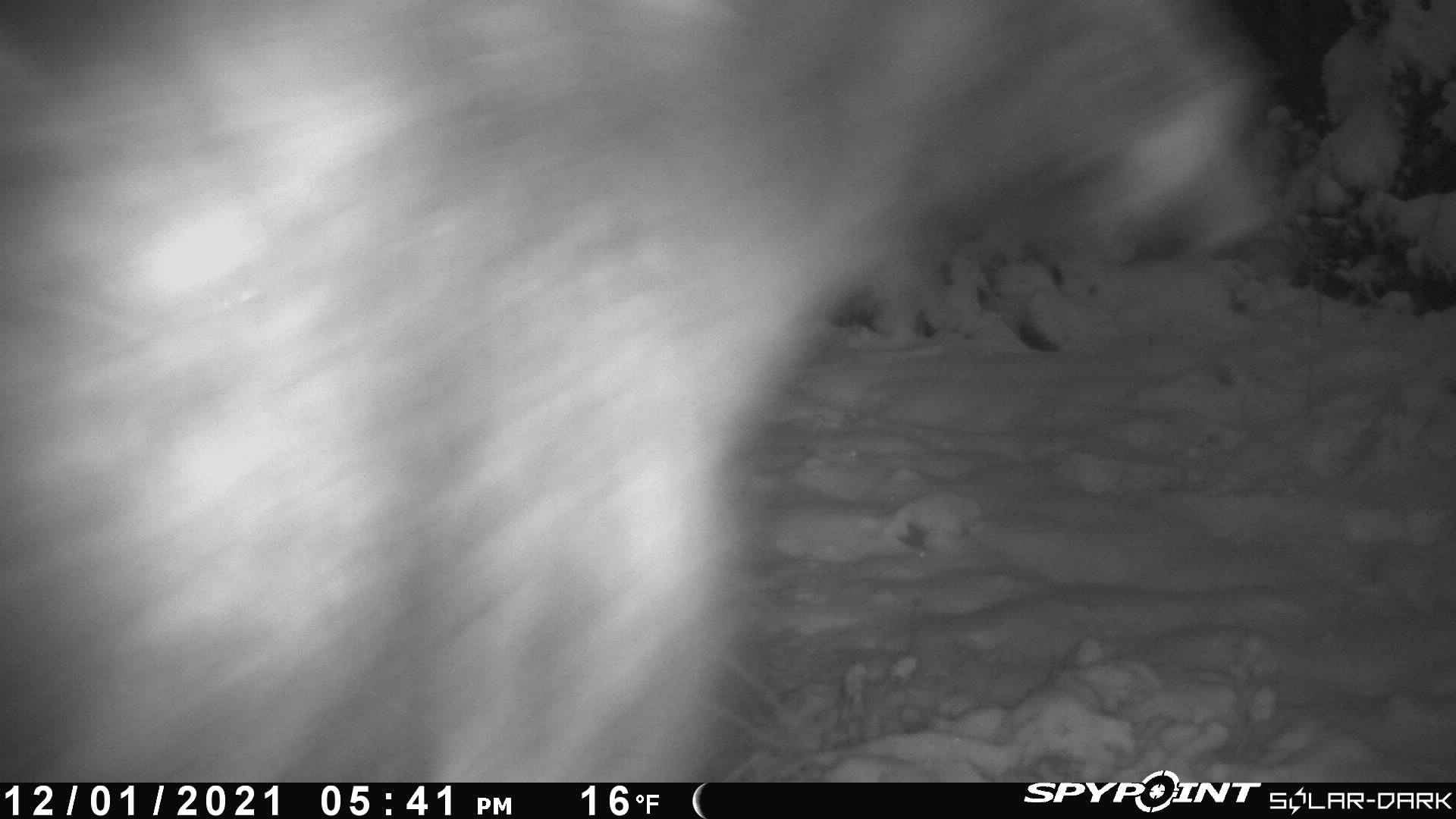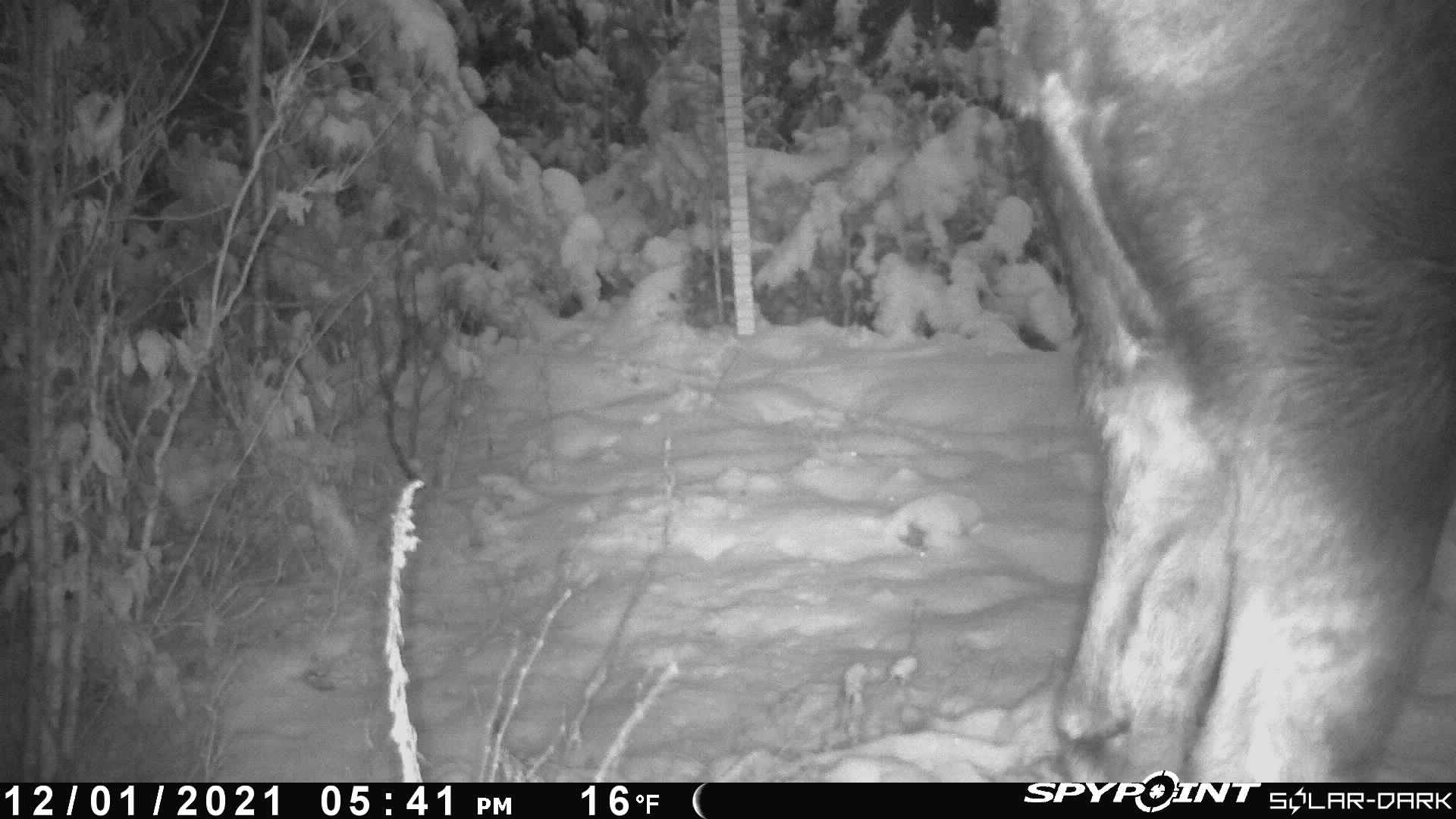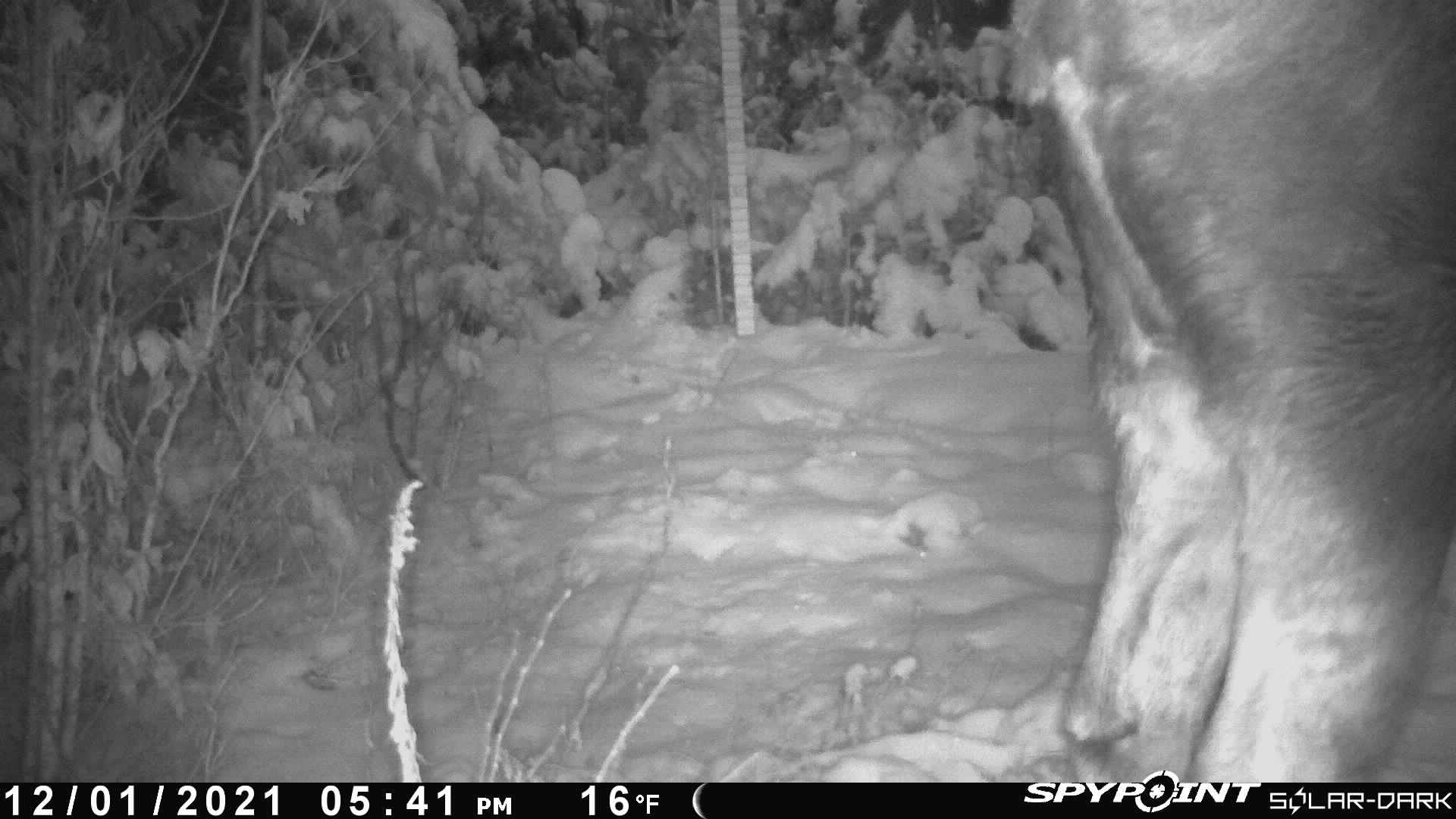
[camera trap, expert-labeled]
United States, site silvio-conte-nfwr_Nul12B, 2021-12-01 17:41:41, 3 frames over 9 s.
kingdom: Animalia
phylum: Chordata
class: Mammalia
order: Artiodactyla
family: Cervidae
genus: Alces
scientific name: Alces alces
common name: moose